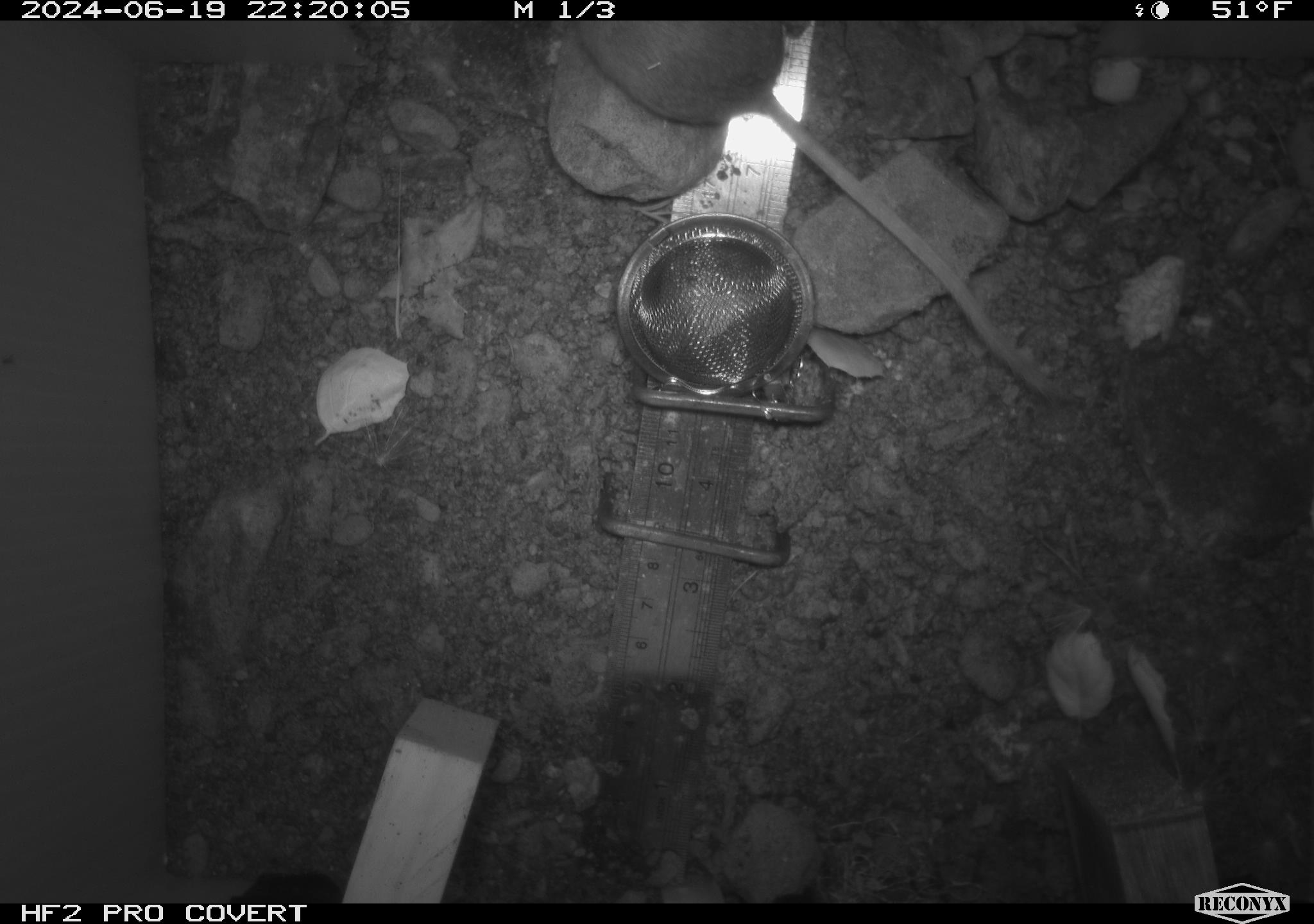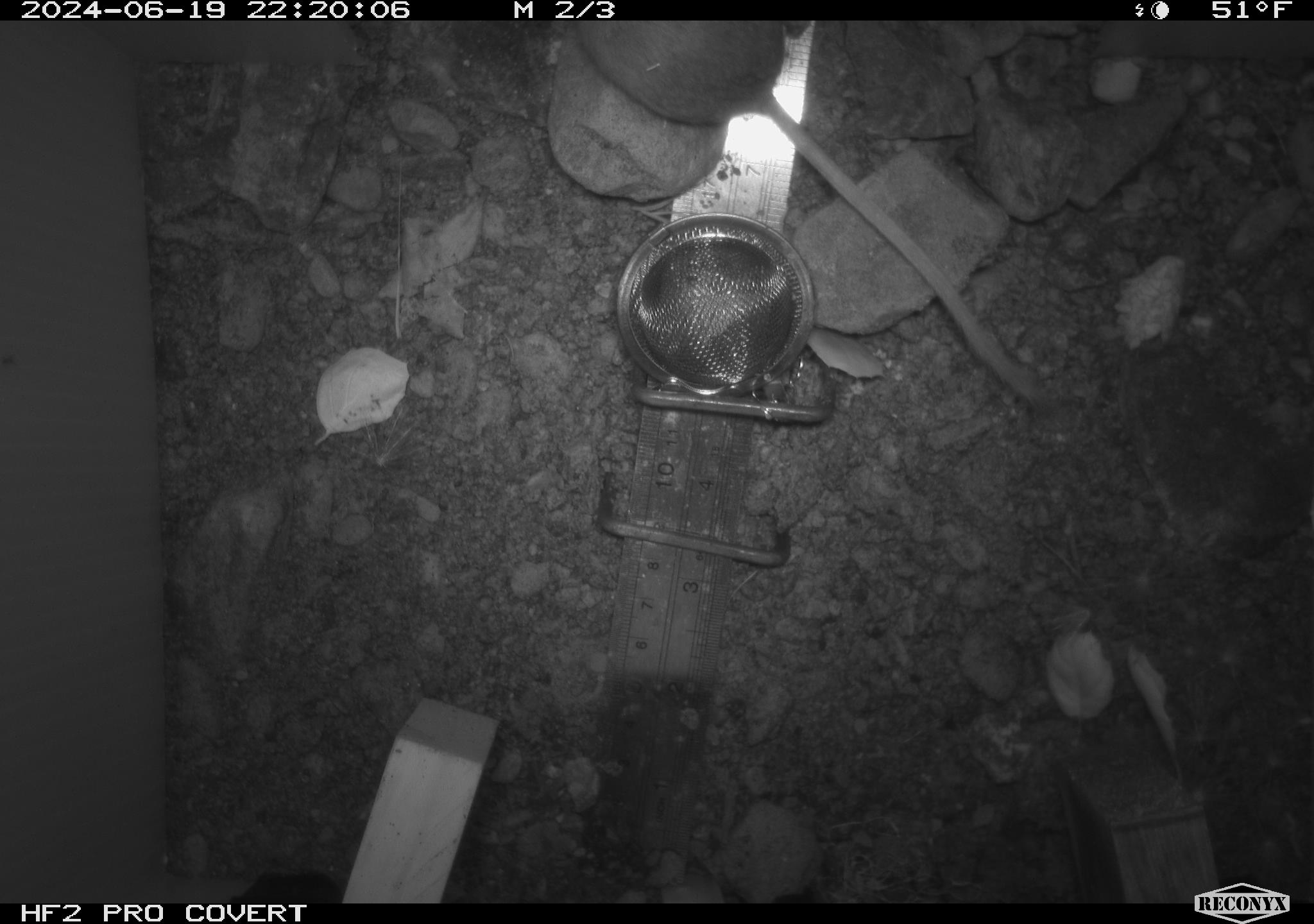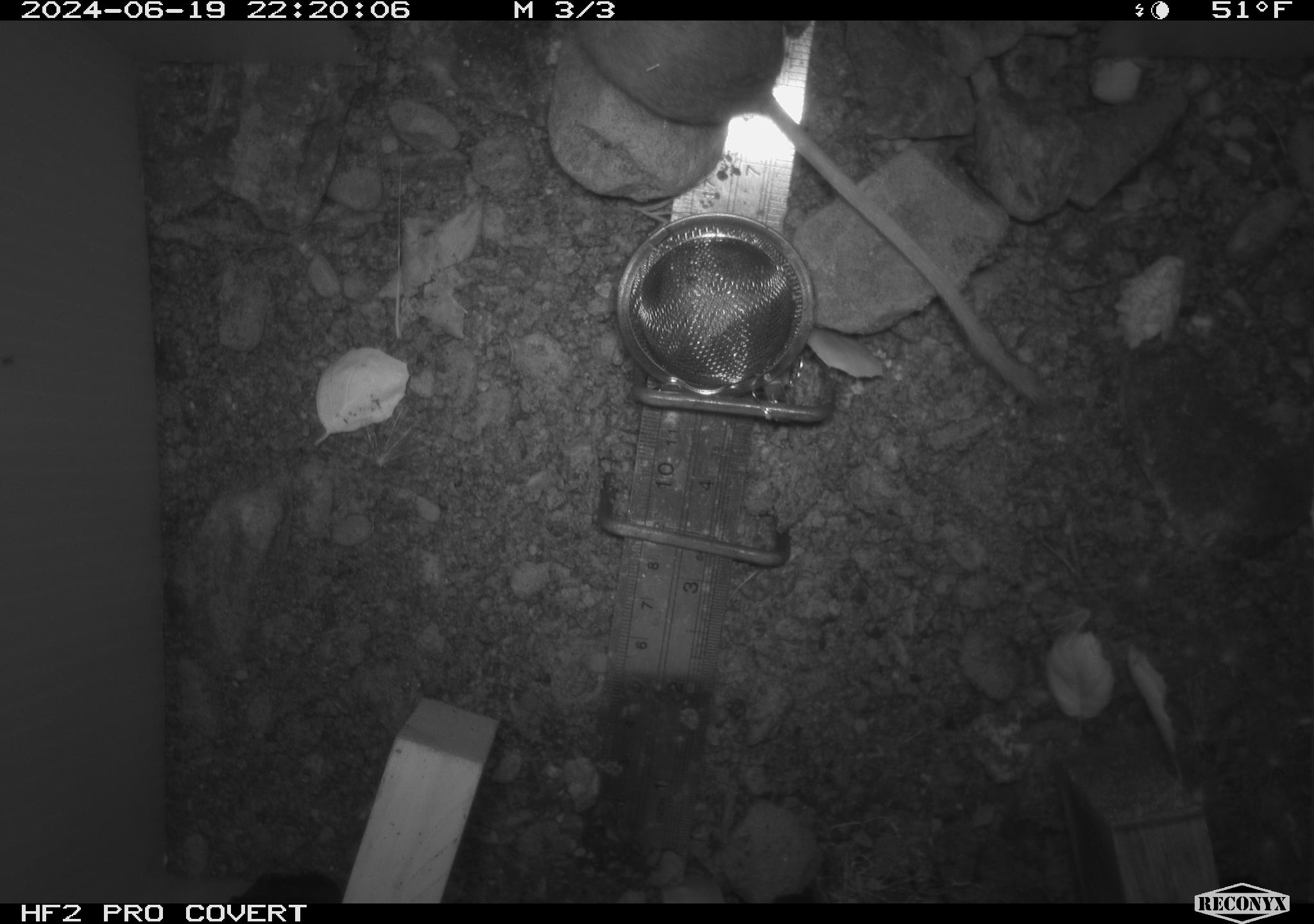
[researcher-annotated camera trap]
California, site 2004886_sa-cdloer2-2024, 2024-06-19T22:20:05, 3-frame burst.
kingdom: Animalia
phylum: Chordata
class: Mammalia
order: Rodentia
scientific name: Rodentia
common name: mouse species